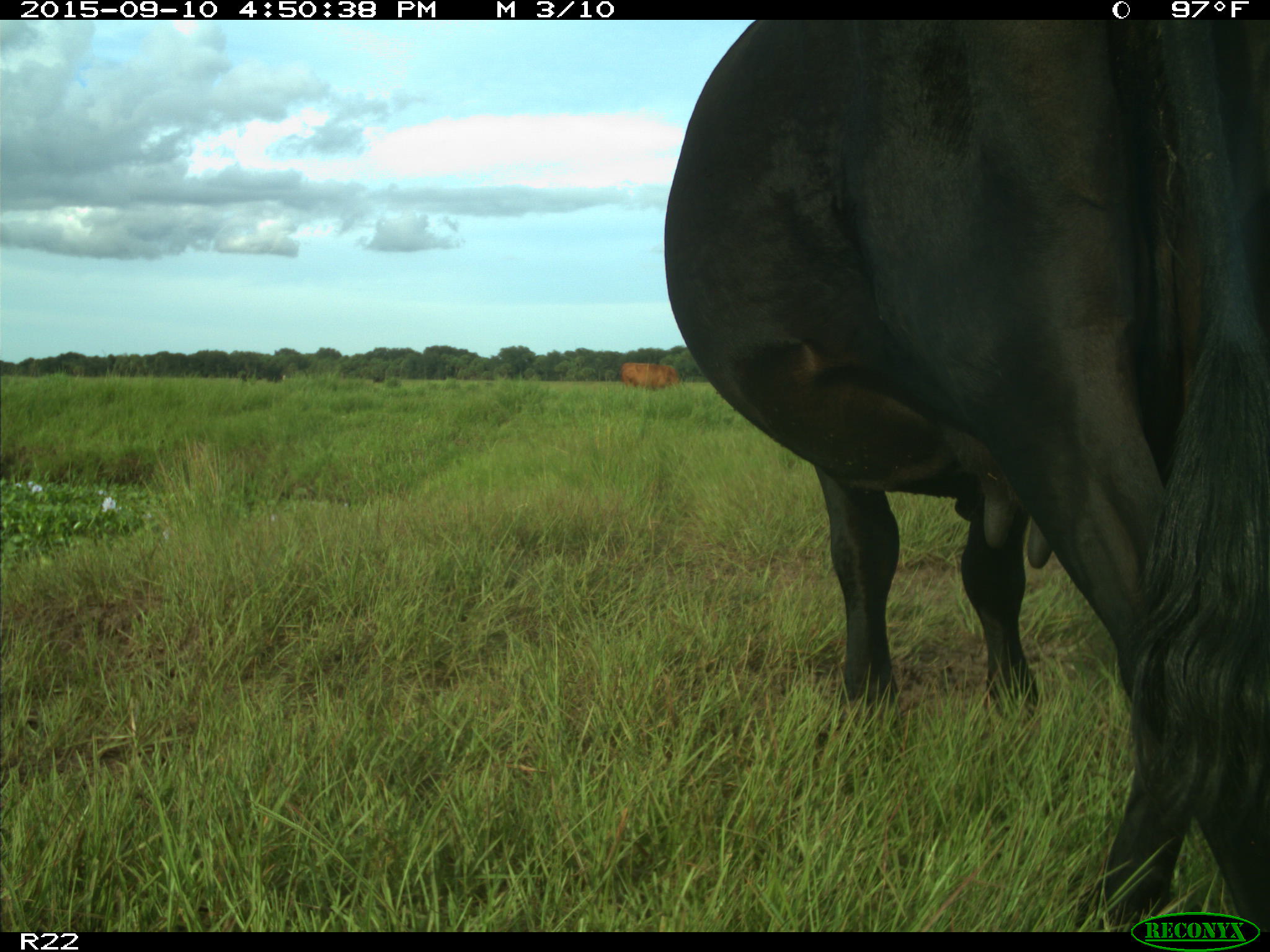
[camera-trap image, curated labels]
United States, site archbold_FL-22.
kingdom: Animalia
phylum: Chordata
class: Mammalia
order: Artiodactyla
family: Bovidae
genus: Bos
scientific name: Bos taurus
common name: domestic cow